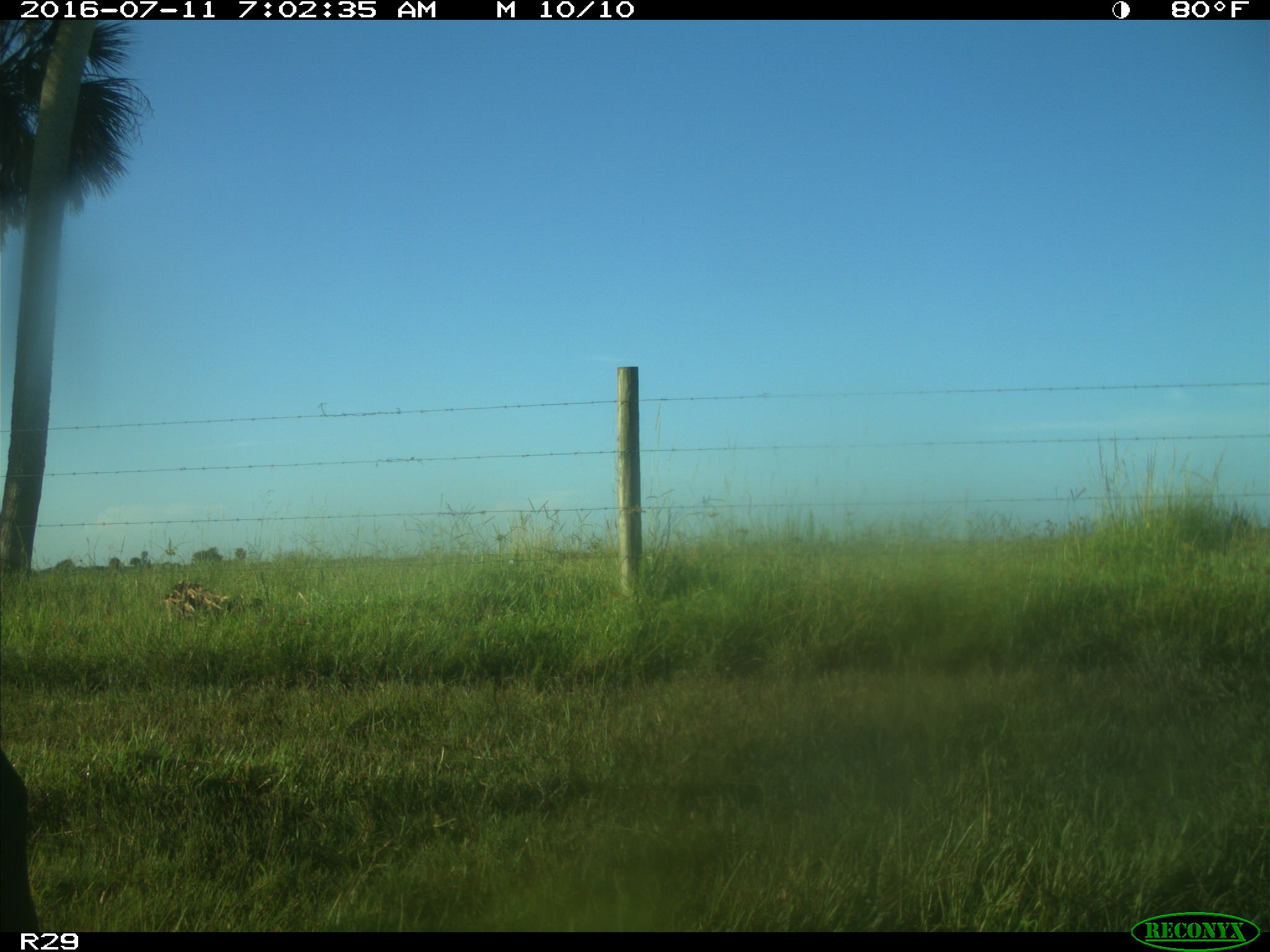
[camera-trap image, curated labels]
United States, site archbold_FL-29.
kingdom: Animalia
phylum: Chordata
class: Mammalia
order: Artiodactyla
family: Bovidae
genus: Bos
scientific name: Bos taurus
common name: domestic cow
Bos taurus (domestic cow).